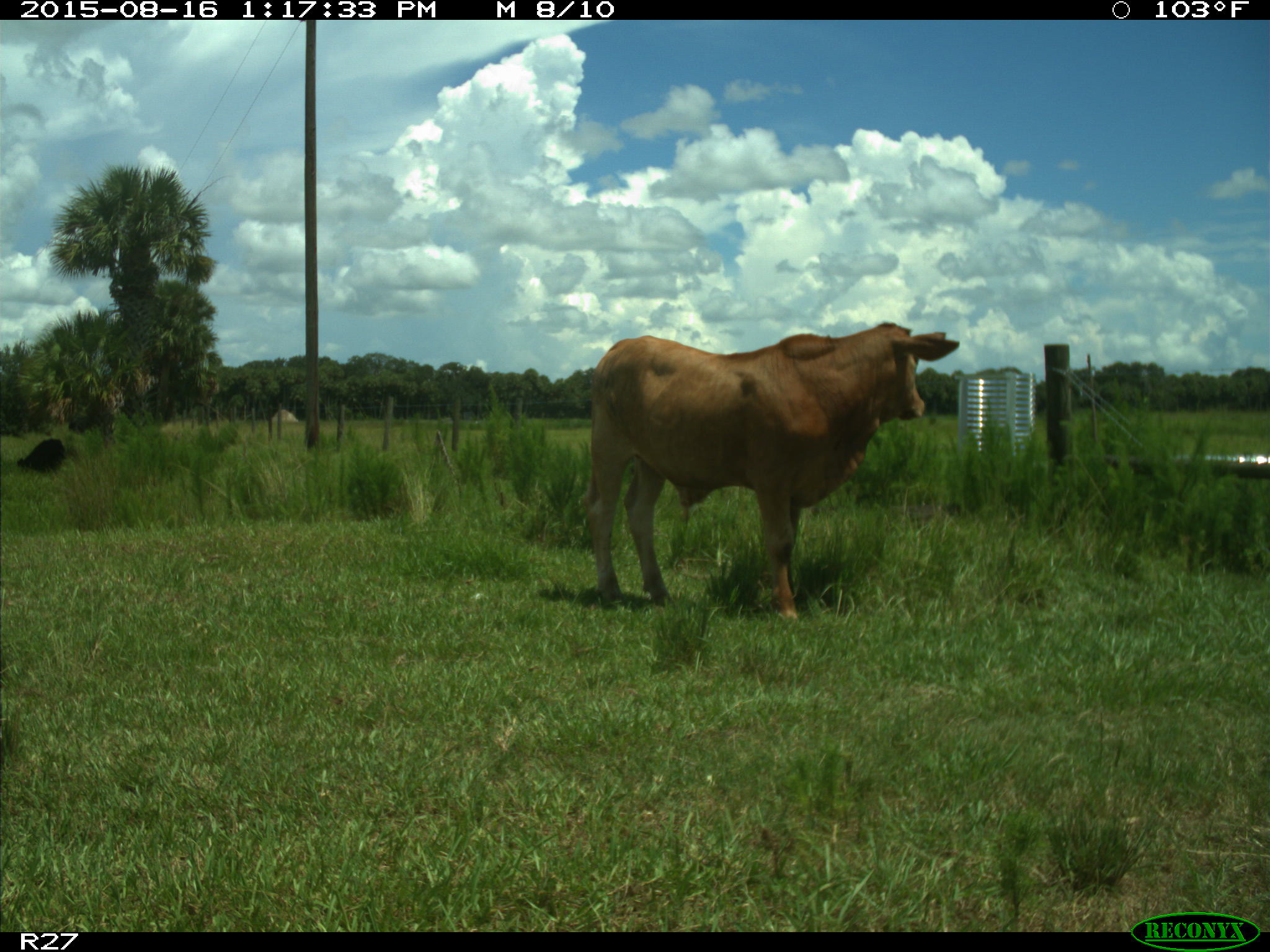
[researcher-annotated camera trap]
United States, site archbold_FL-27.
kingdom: Animalia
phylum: Chordata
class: Mammalia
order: Artiodactyla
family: Bovidae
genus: Bos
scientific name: Bos taurus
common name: domestic cow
Bos taurus (domestic cow).